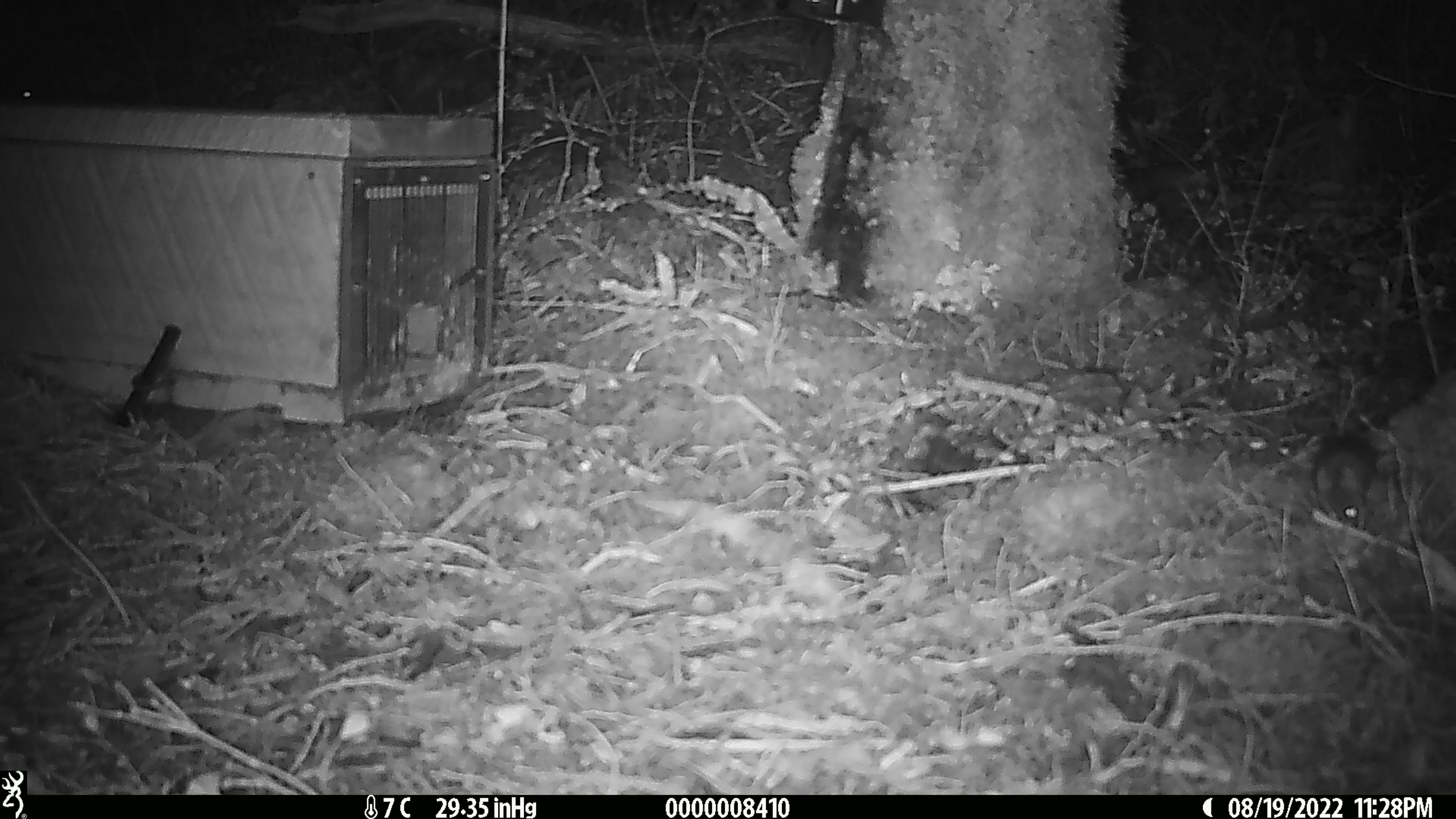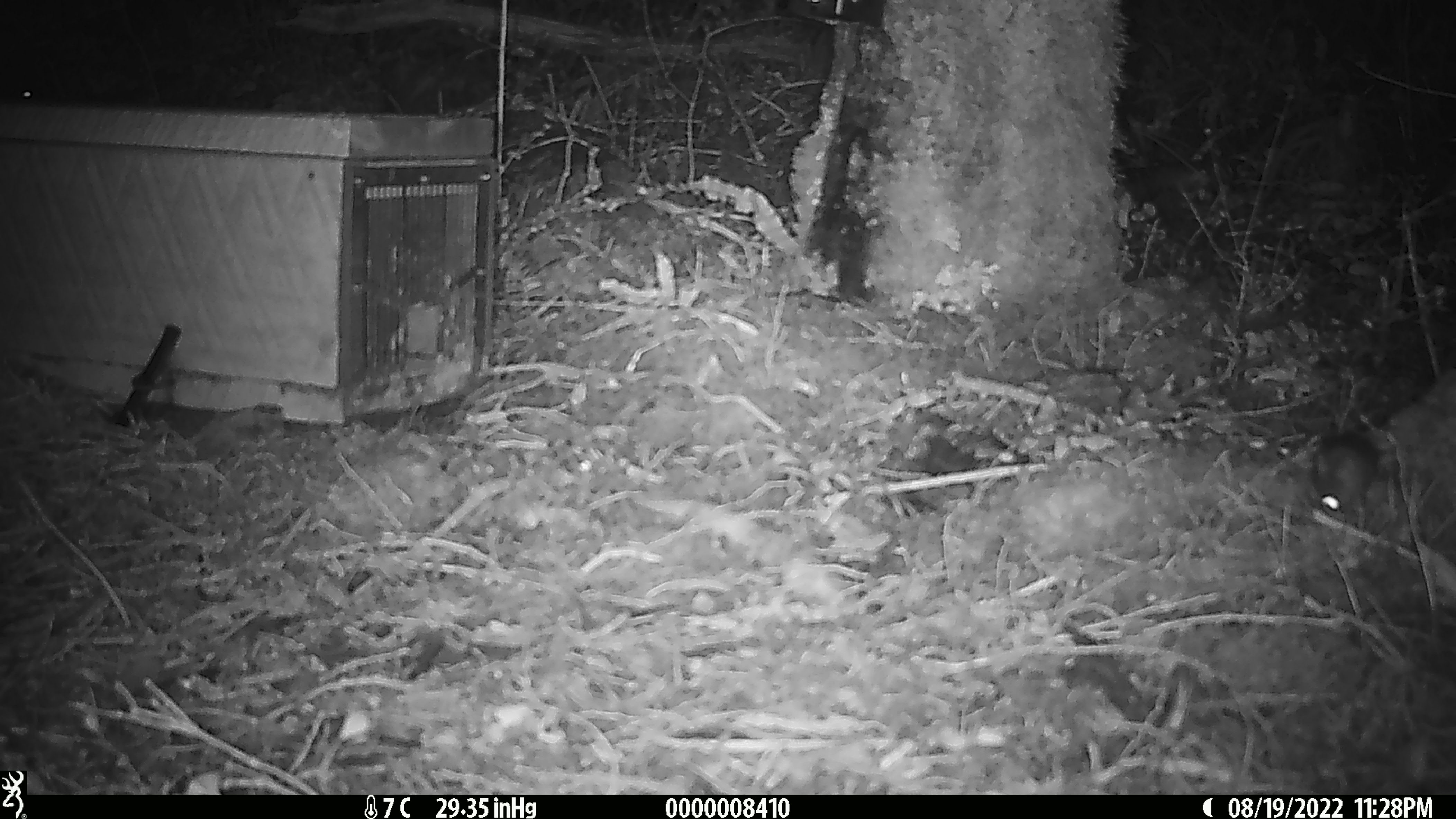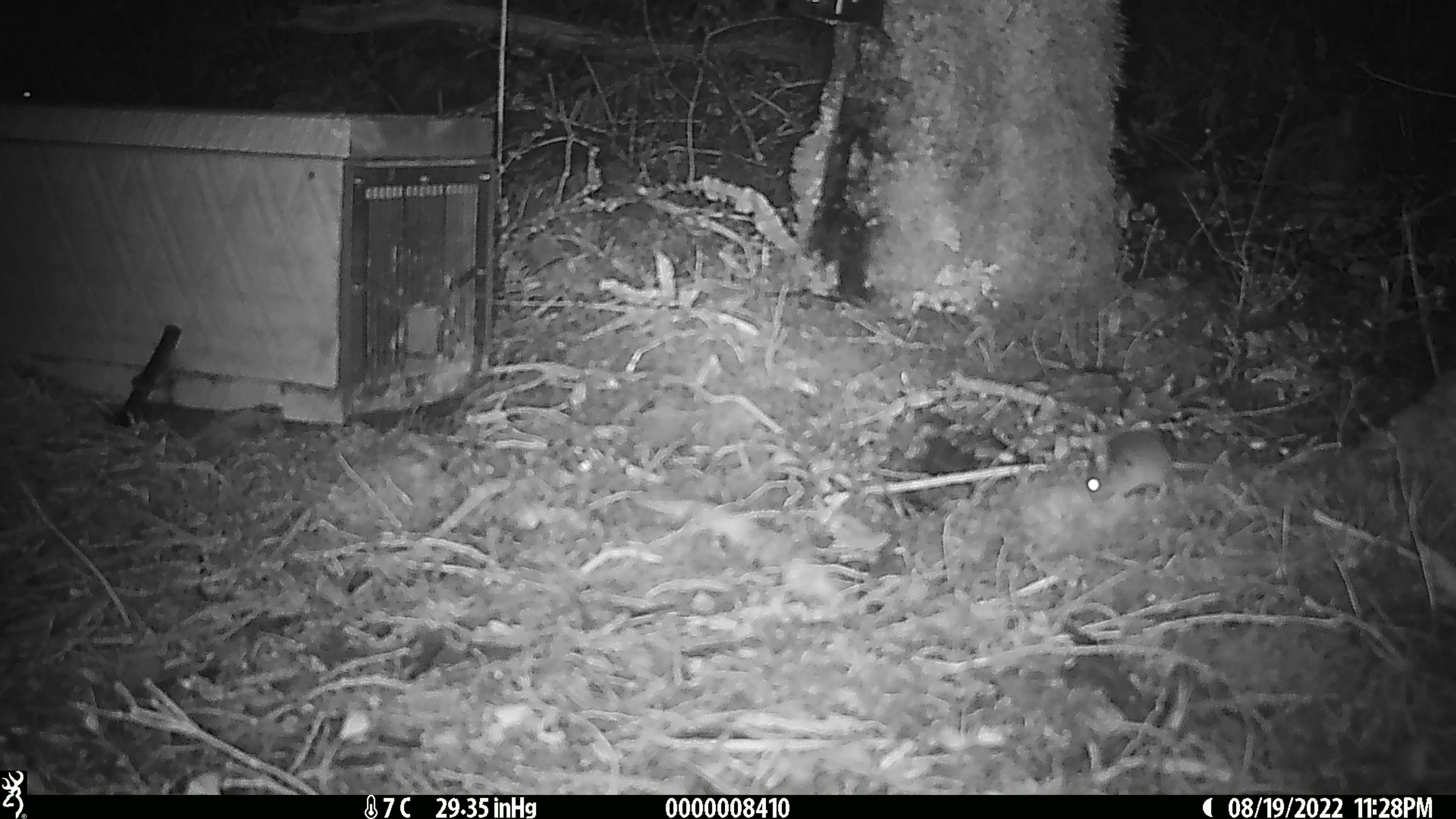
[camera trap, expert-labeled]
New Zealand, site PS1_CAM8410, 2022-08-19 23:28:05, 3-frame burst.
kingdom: Animalia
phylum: Chordata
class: Mammalia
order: Rodentia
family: Muridae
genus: Mus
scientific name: Mus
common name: mouse